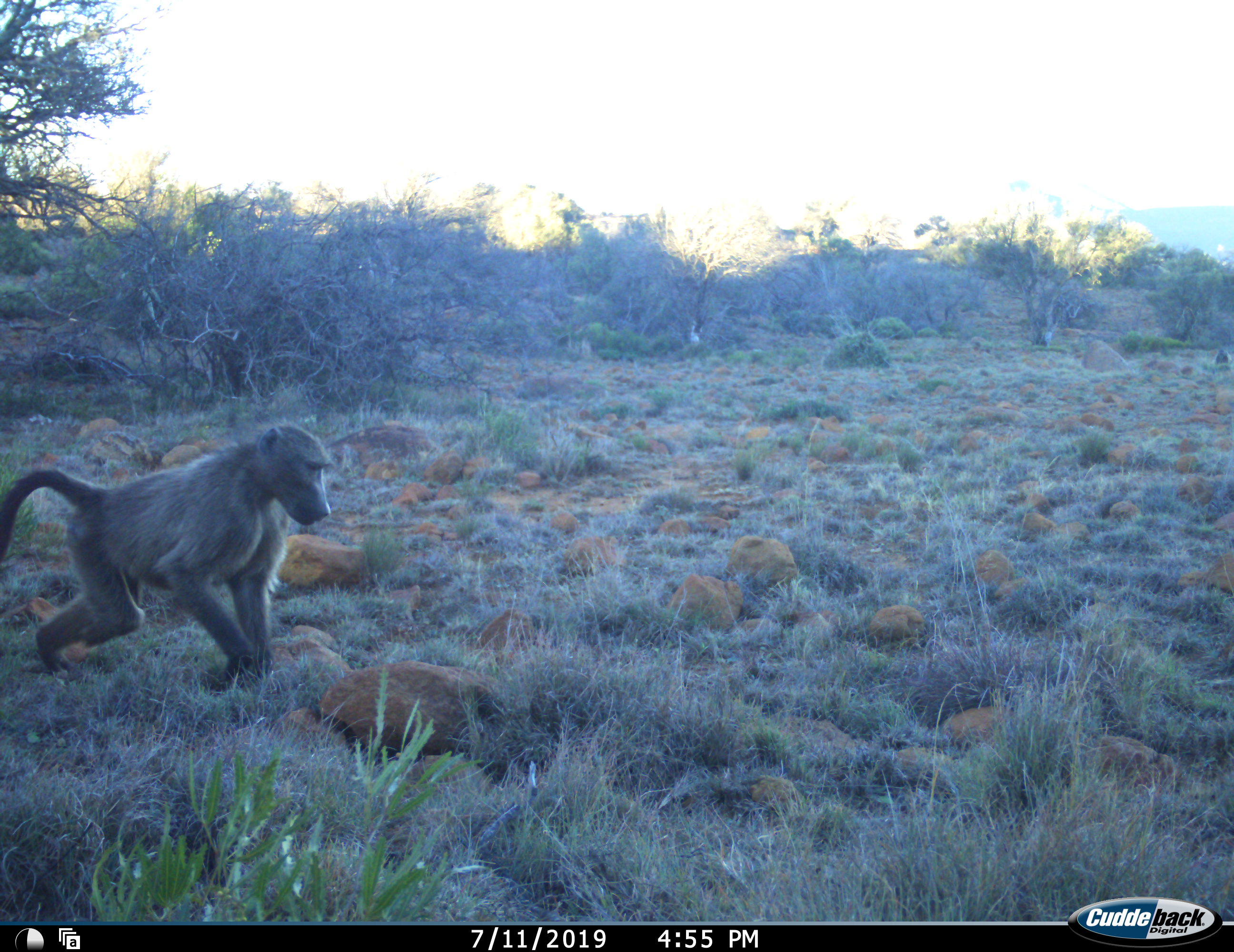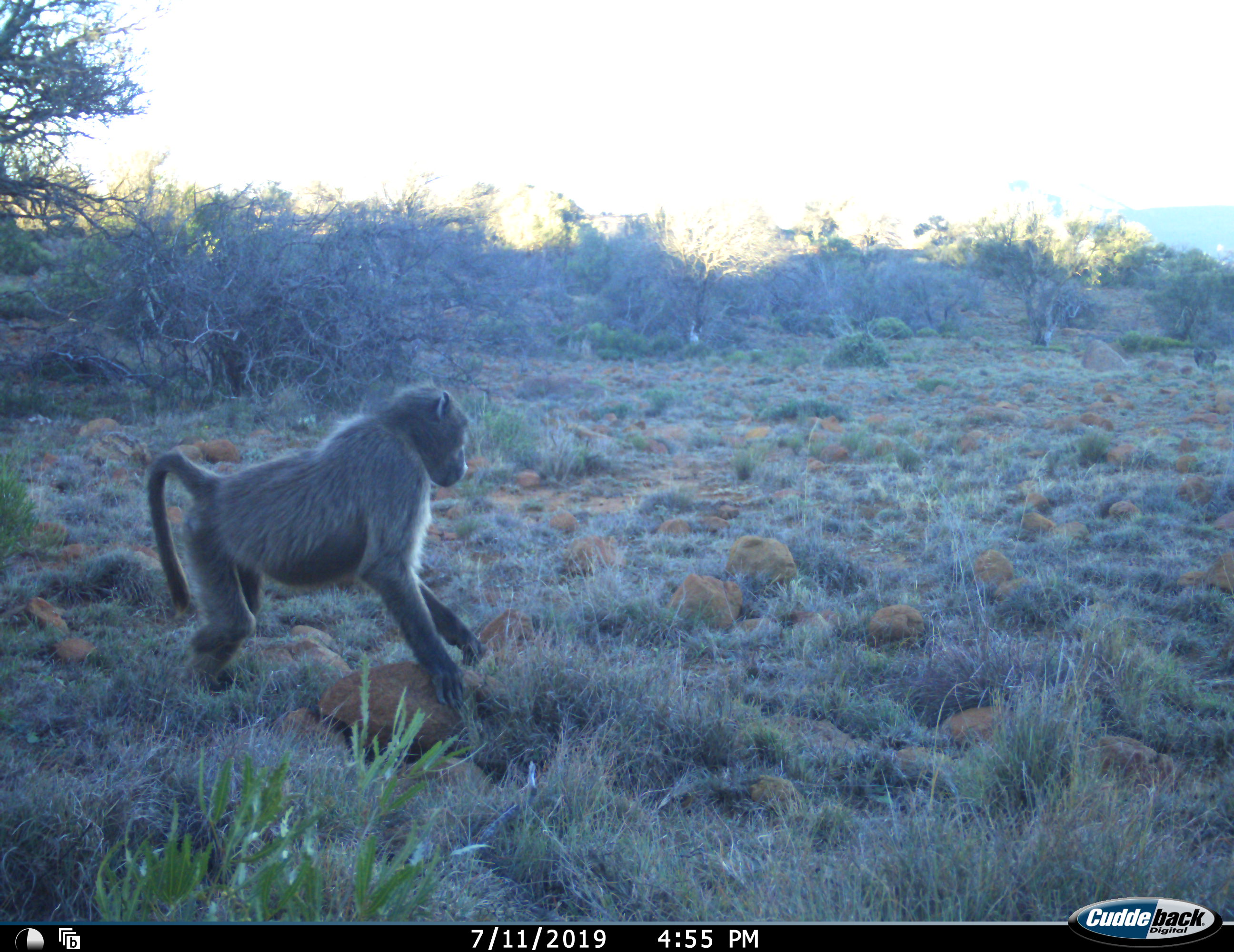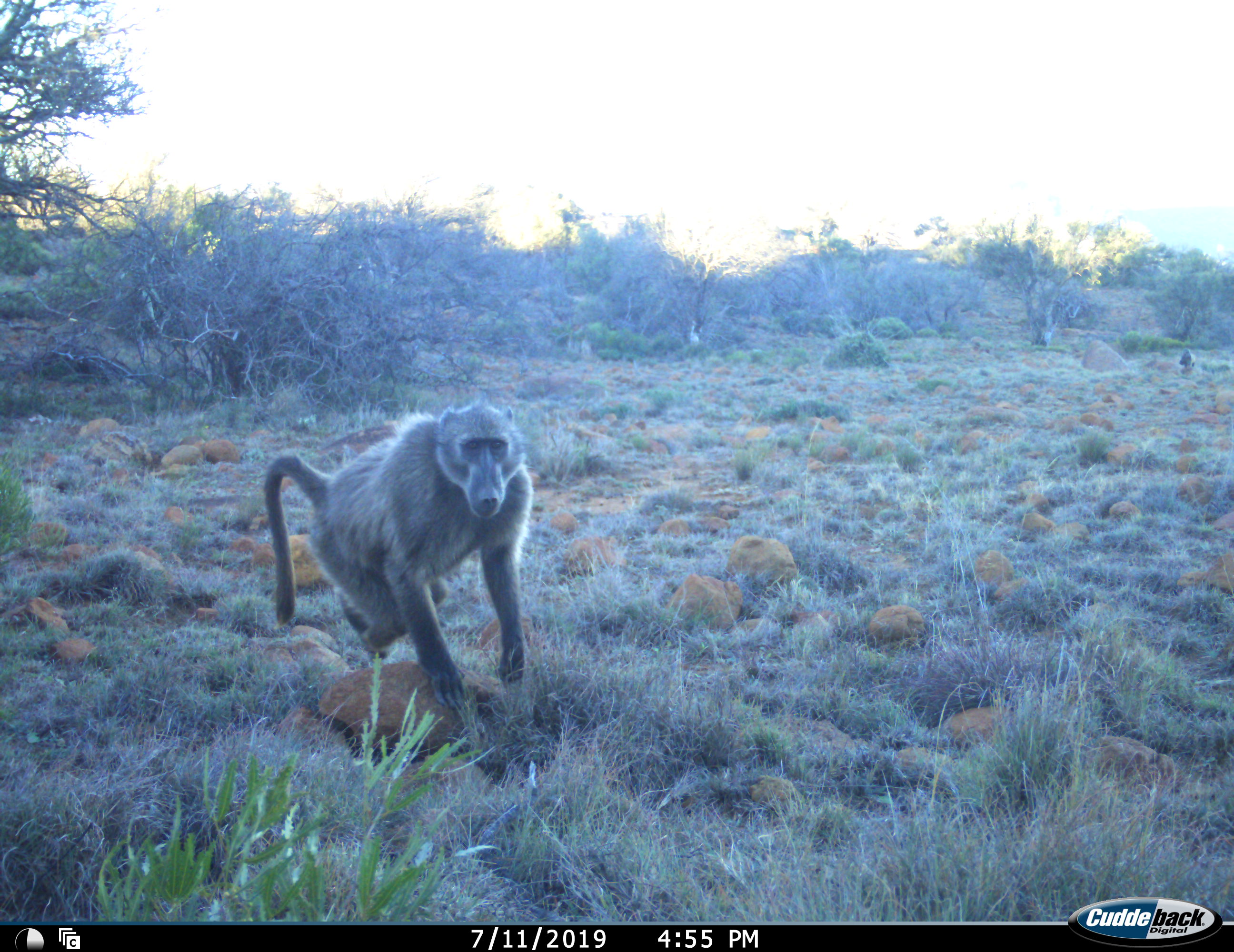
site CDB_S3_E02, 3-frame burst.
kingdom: Animalia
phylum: Chordata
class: Mammalia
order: Primates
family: Cercopithecidae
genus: Papio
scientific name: Papio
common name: baboon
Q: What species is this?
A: Baboon (Papio).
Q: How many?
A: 1.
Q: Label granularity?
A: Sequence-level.